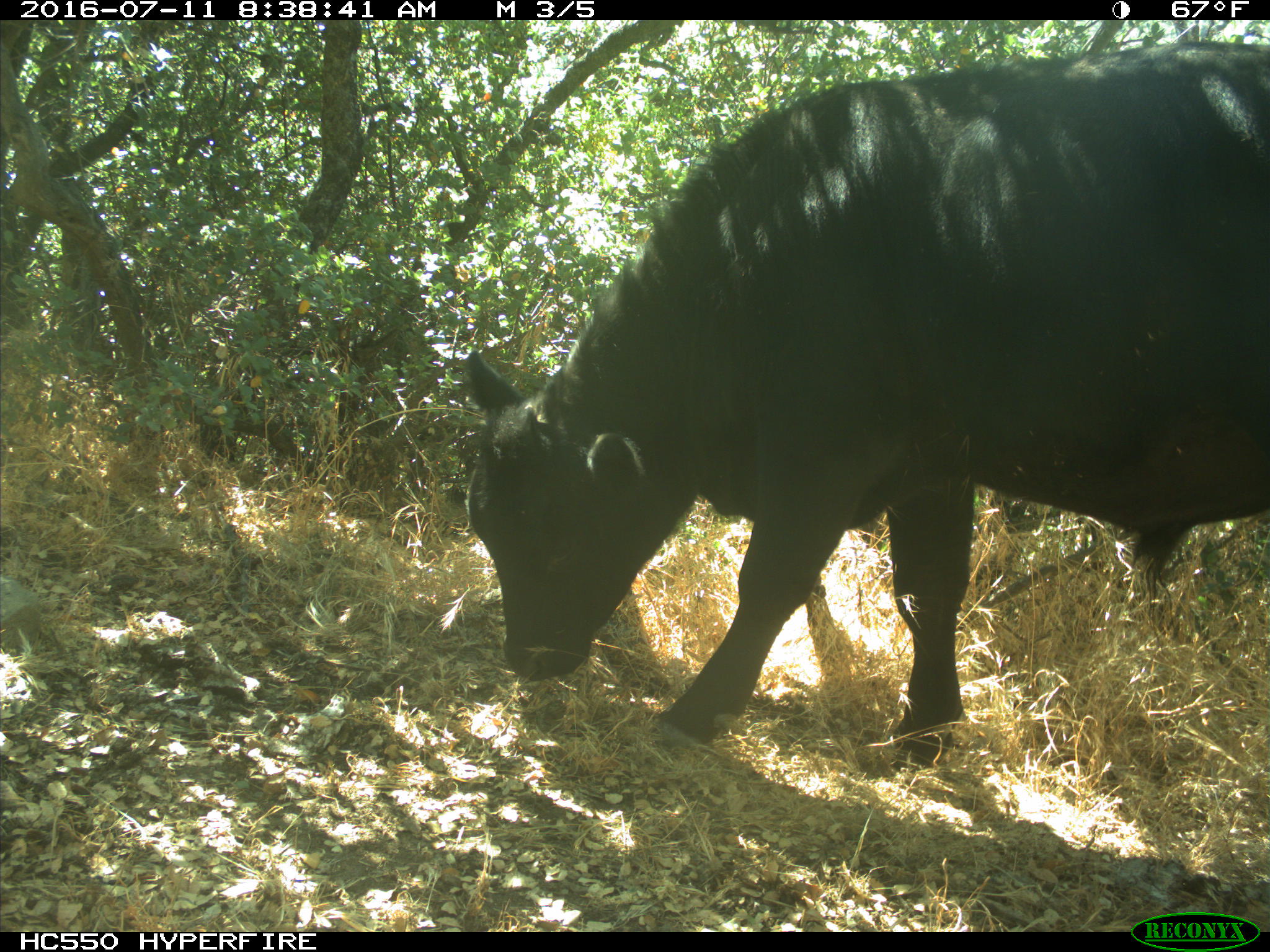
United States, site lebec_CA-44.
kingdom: Animalia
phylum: Chordata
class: Mammalia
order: Artiodactyla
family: Bovidae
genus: Bos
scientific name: Bos taurus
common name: domestic cow